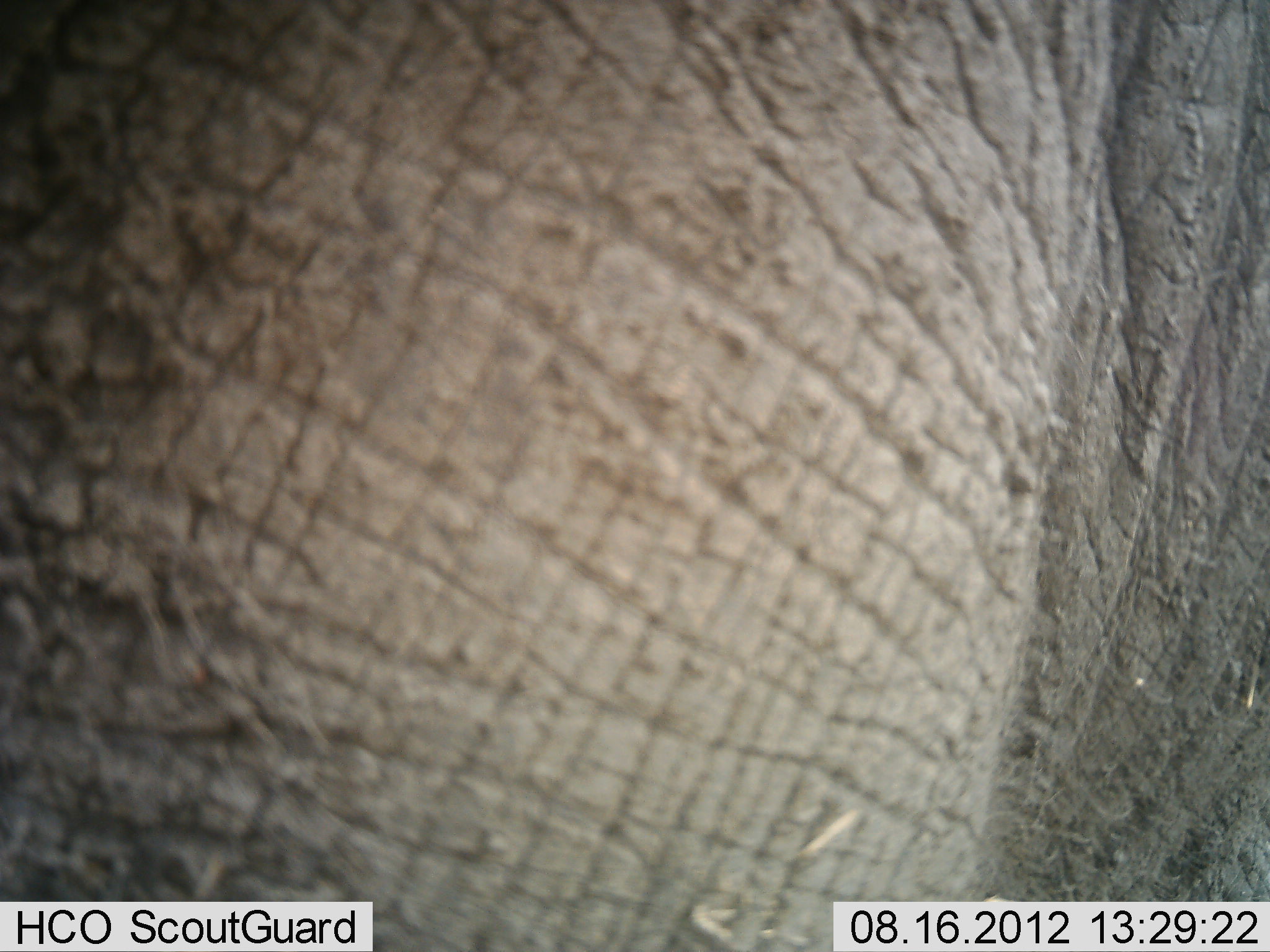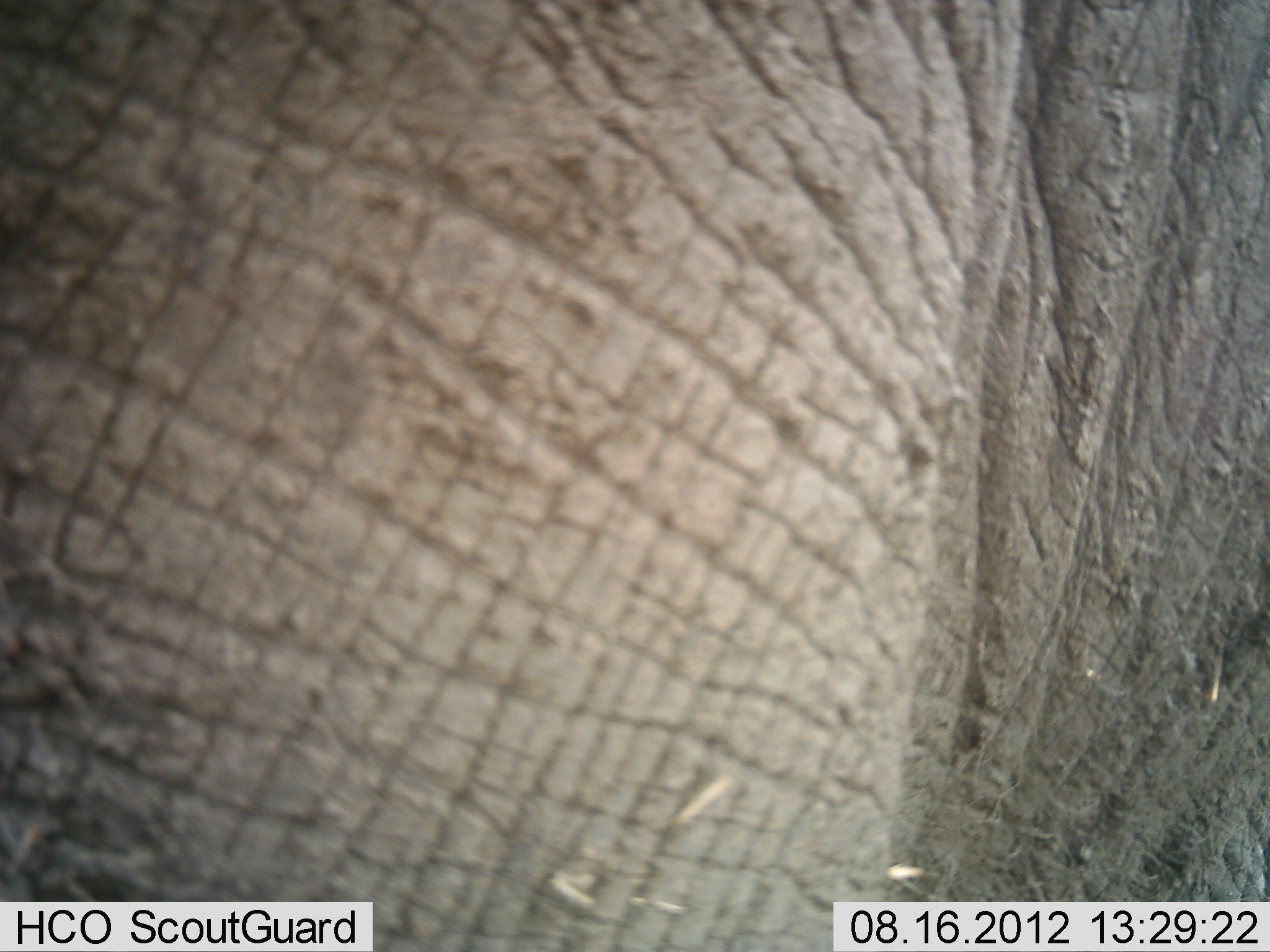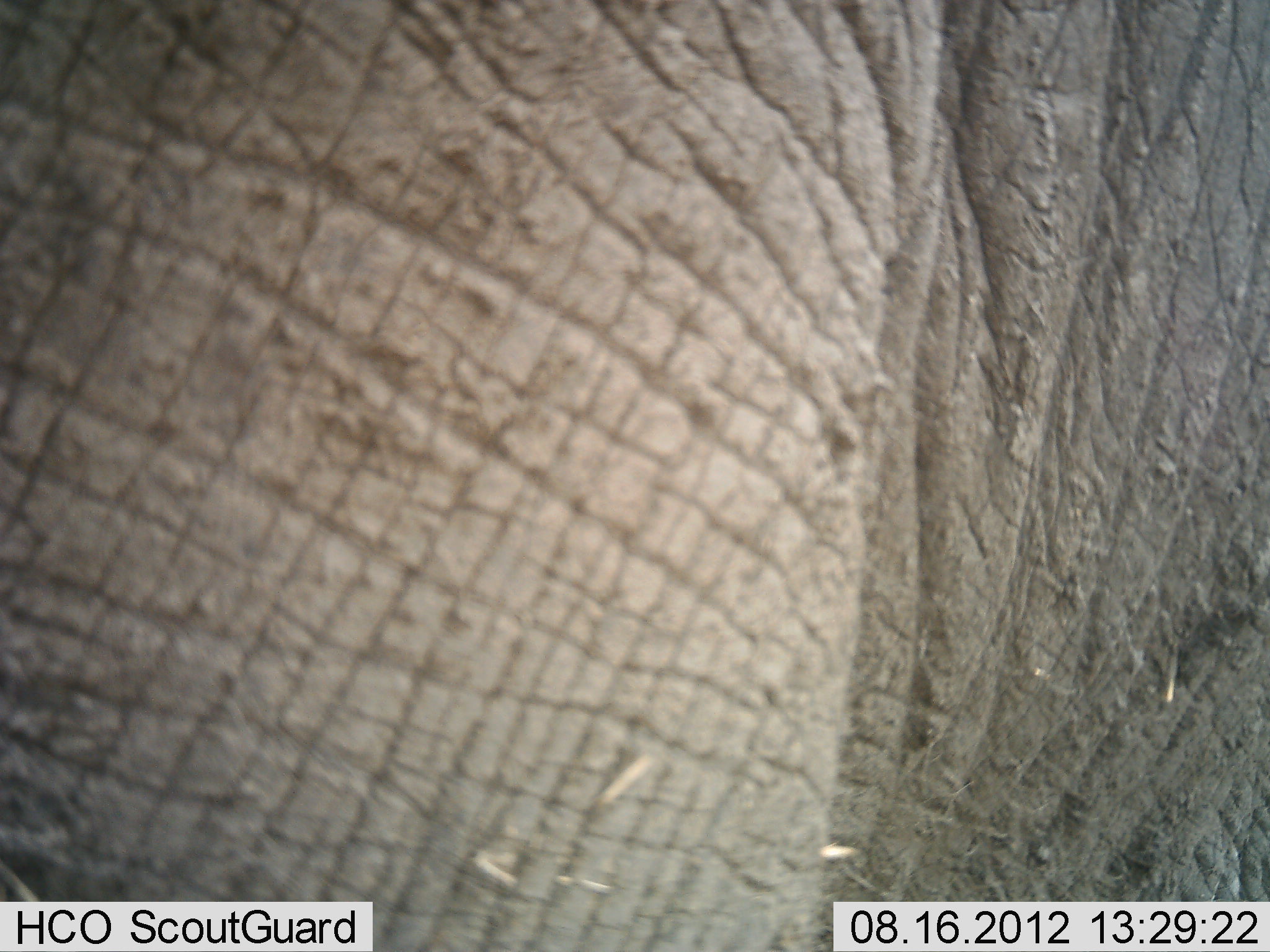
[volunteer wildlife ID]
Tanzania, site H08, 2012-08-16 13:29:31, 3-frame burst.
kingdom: Animalia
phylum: Chordata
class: Mammalia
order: Proboscidea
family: Elephantidae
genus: Loxodonta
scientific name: Loxodonta africana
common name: african bush elephant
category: elephant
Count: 1.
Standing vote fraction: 70%.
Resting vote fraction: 10%.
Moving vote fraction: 20%.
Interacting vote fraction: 0%.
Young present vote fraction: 0%.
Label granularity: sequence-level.